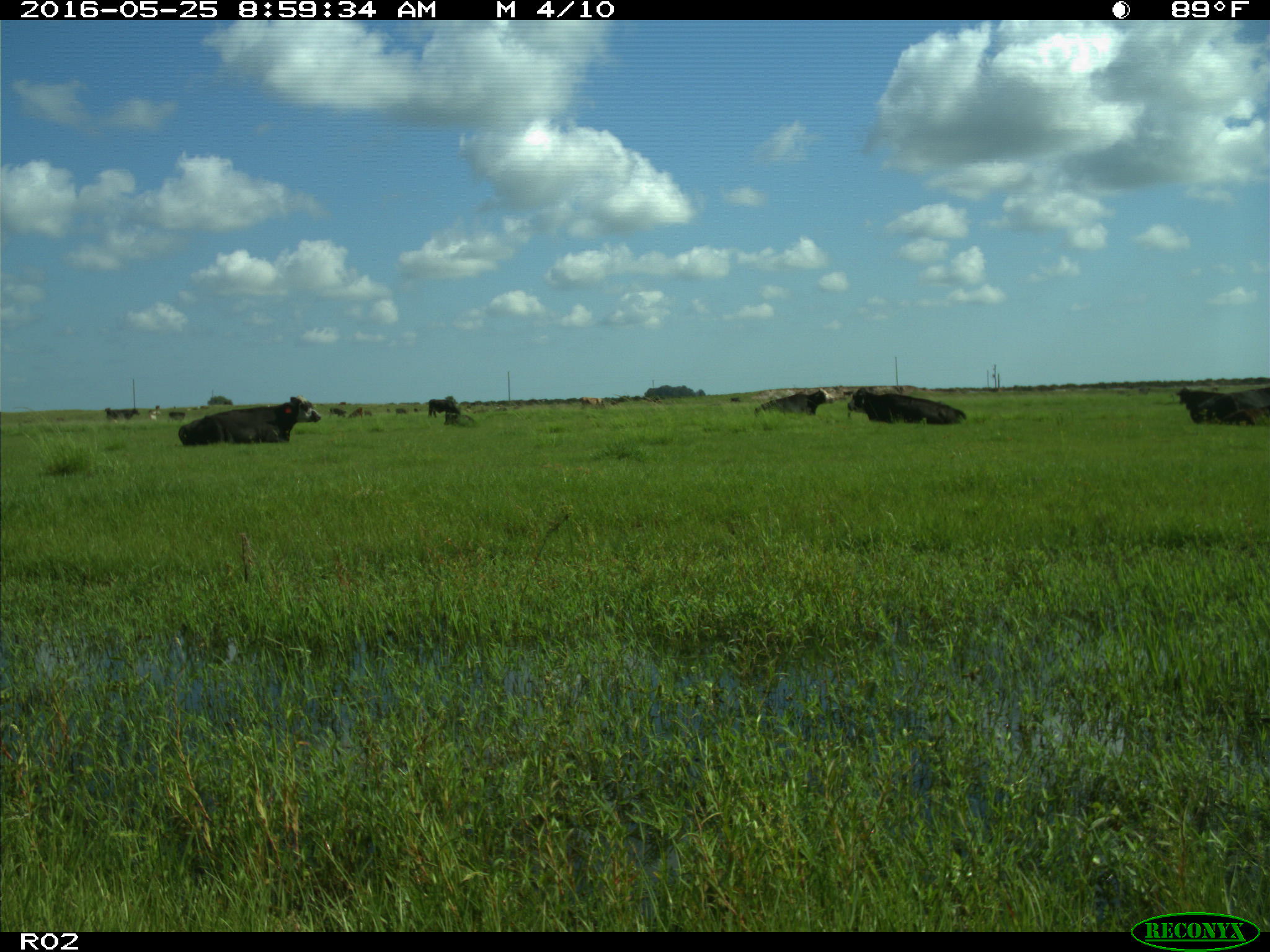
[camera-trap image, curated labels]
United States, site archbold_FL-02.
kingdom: Animalia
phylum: Chordata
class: Mammalia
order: Artiodactyla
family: Bovidae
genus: Bos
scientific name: Bos taurus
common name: domestic cow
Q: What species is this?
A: Bos taurus (domestic cow).